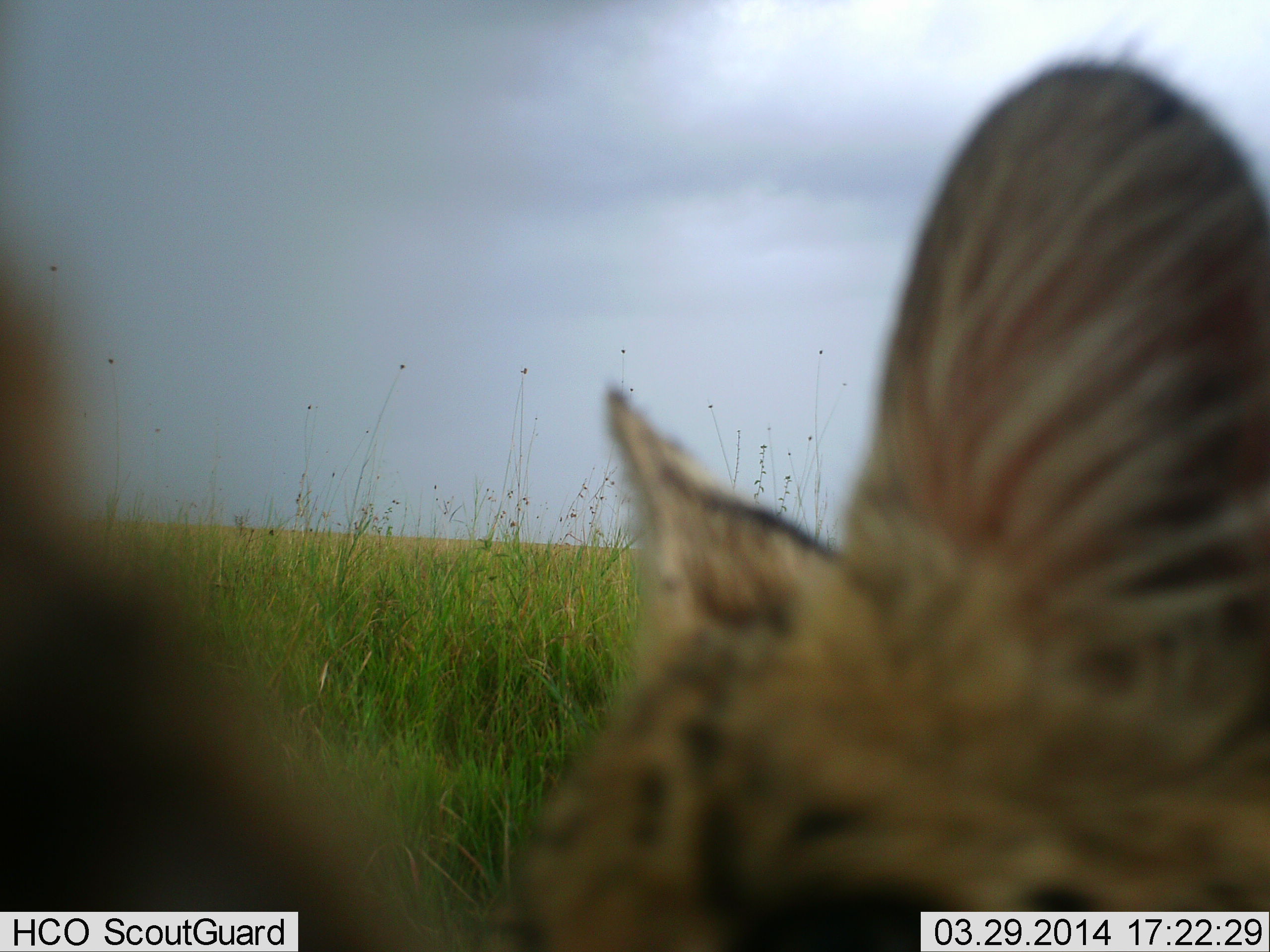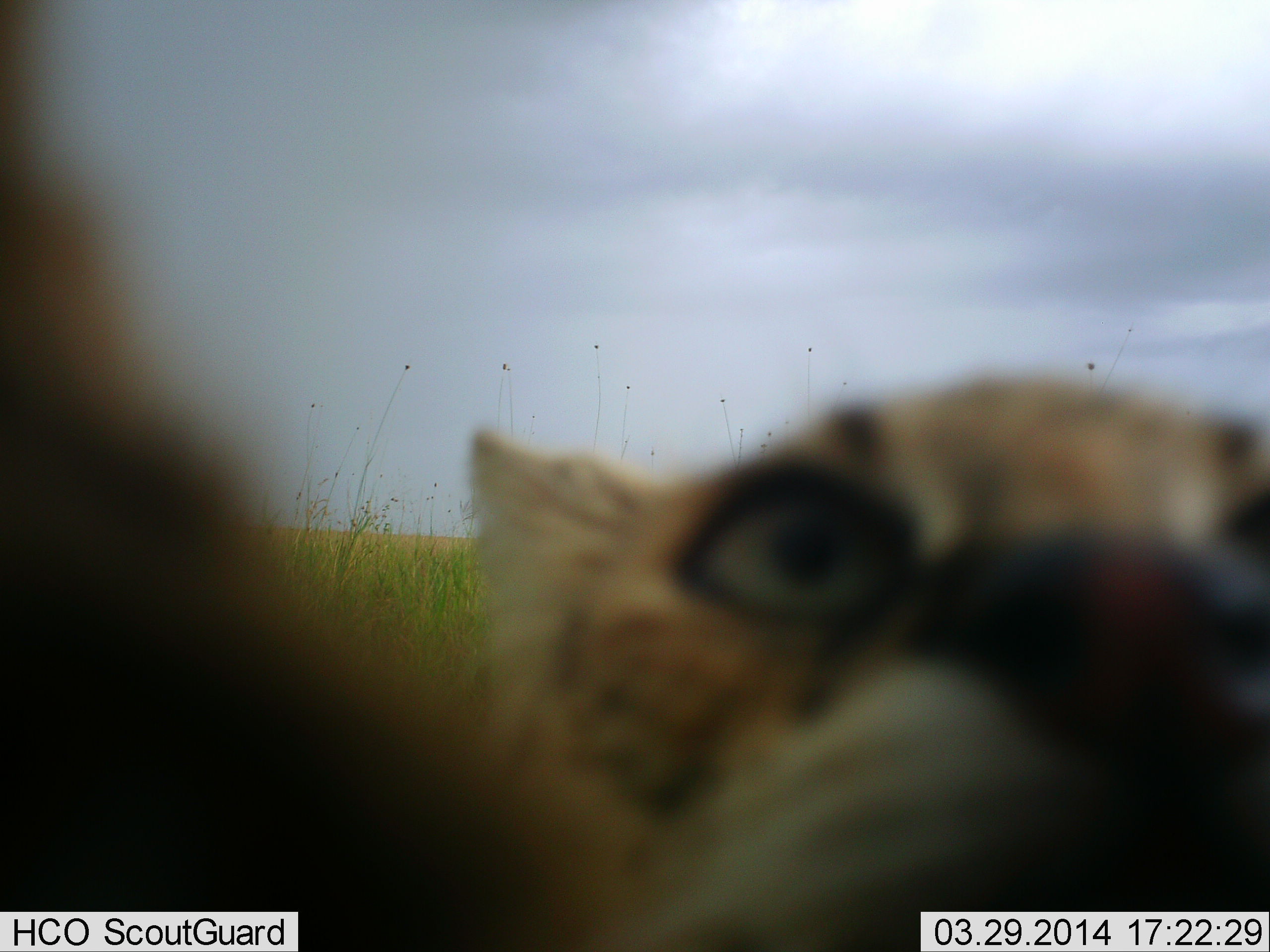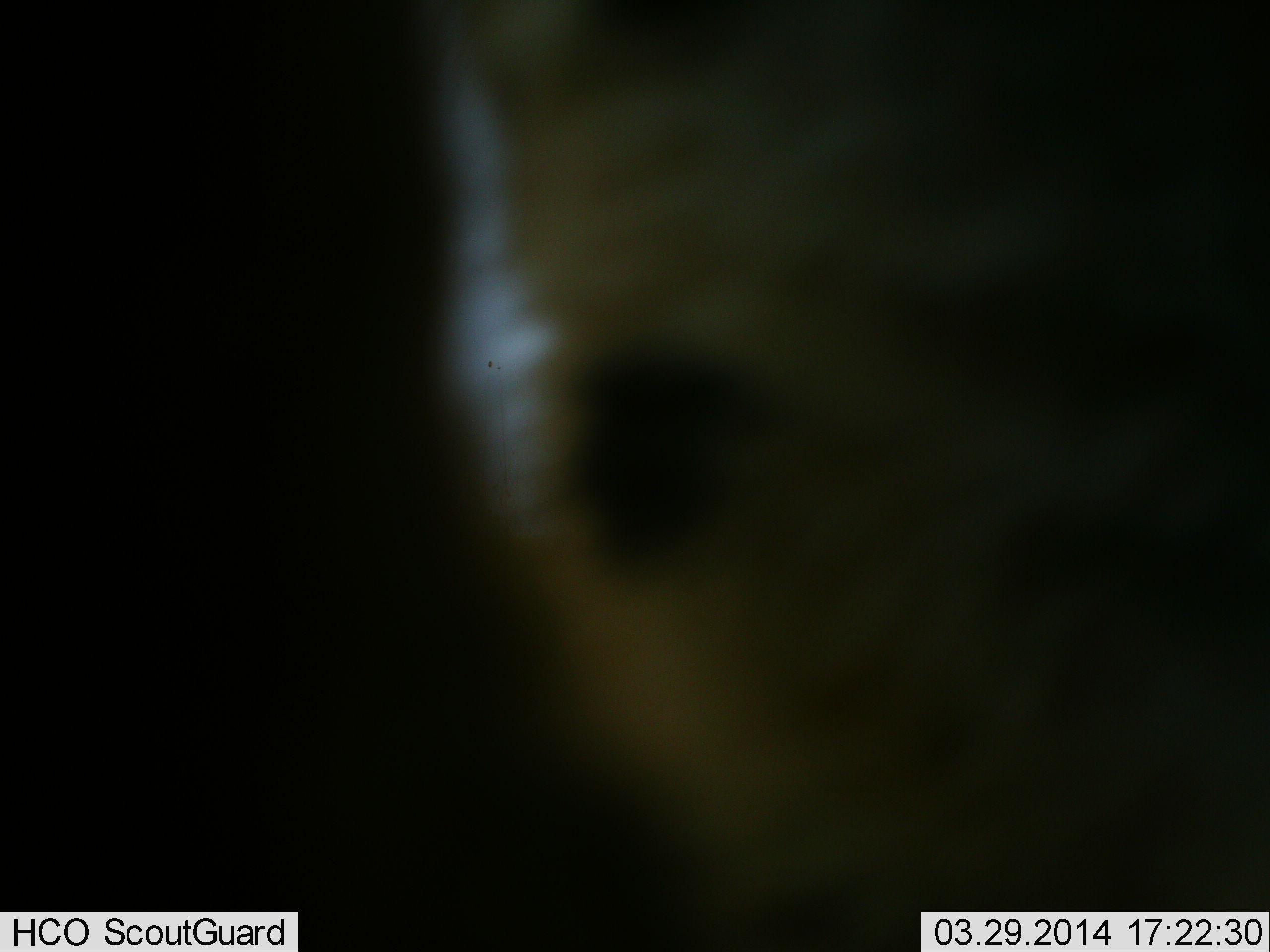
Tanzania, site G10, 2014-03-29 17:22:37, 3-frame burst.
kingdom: Animalia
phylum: Chordata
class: Mammalia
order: Carnivora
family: Felidae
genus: Leptailurus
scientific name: Leptailurus serval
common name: serval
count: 1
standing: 9%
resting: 9%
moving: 36%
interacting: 45%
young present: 0%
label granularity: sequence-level